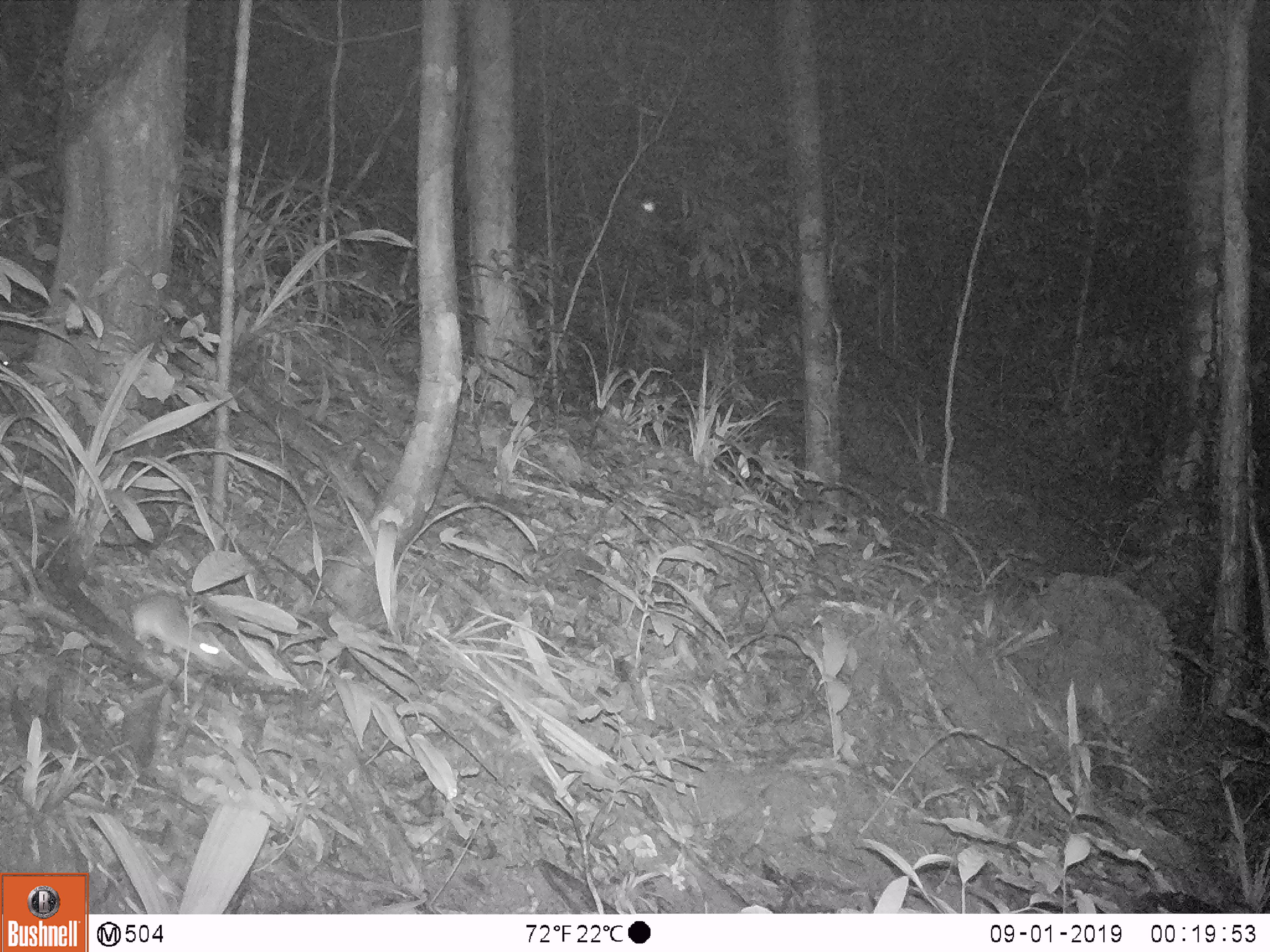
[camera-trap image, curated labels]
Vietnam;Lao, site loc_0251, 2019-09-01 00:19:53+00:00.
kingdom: Animalia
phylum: Chordata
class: Mammalia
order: Rodentia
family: Muridae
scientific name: Muridae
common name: old-world mice and rats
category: unidentified murid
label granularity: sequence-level